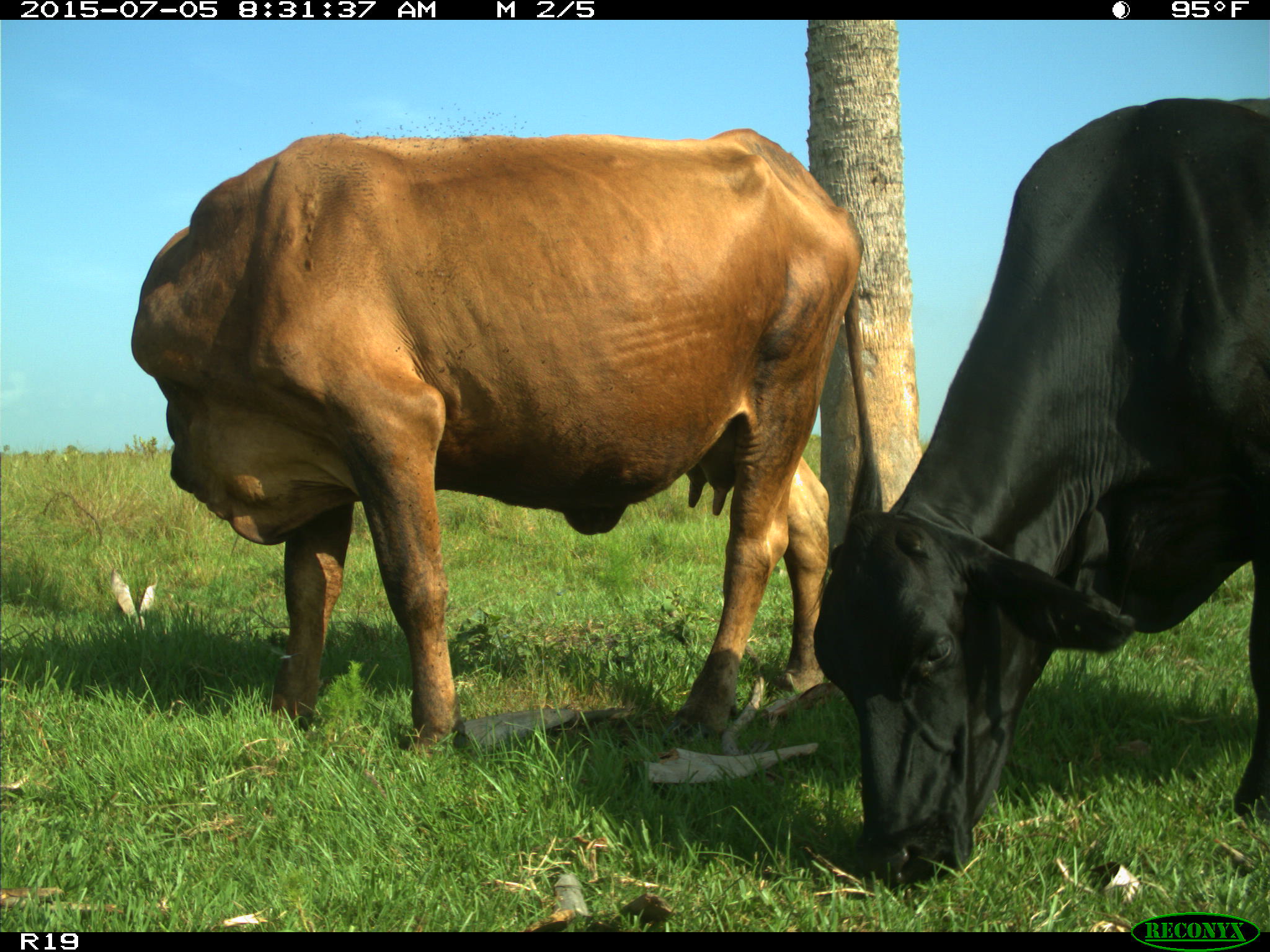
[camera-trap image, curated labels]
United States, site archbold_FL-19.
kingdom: Animalia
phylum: Chordata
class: Mammalia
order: Artiodactyla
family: Bovidae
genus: Bos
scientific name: Bos taurus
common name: domestic cow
Bos taurus (domestic cow).